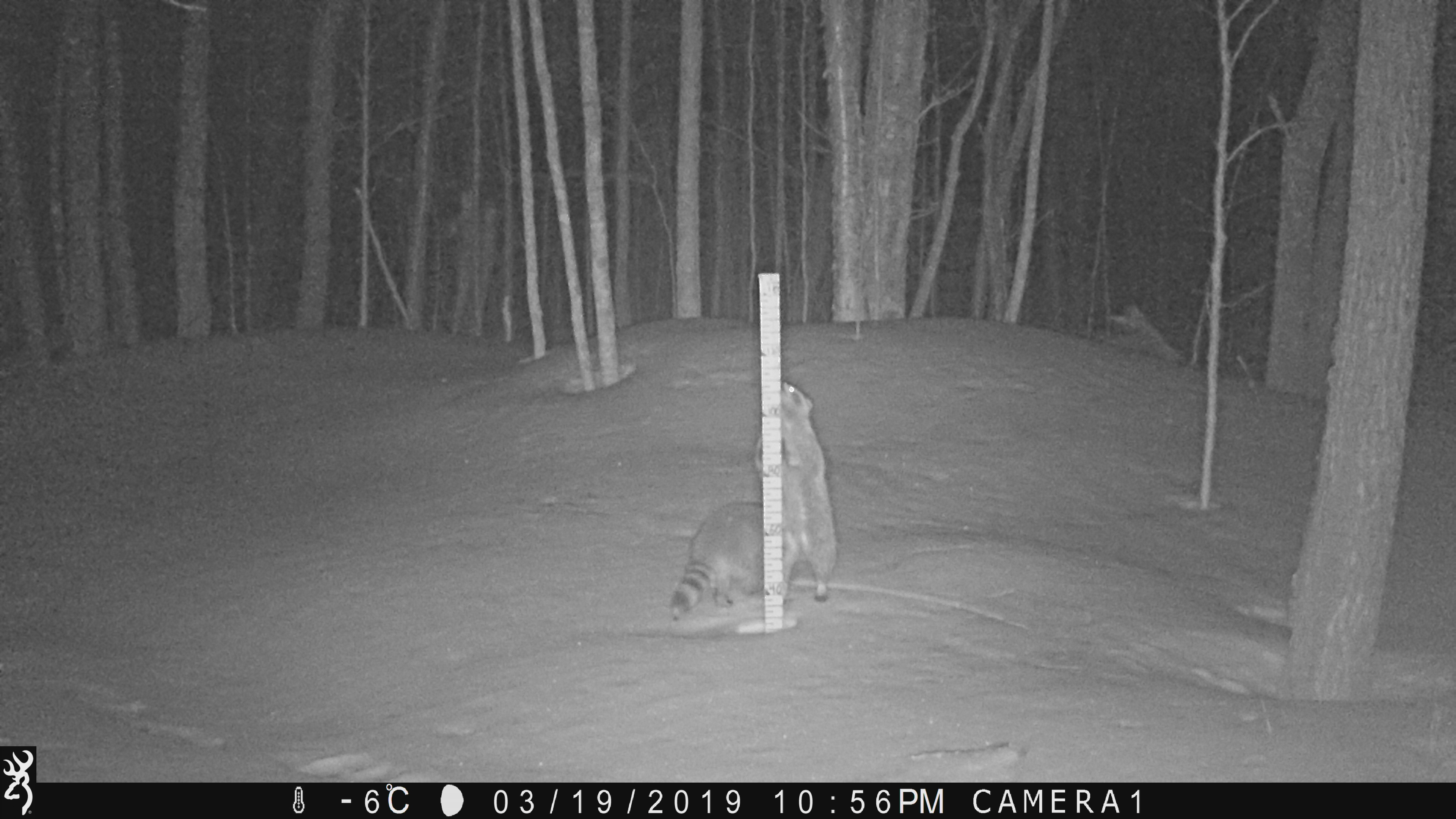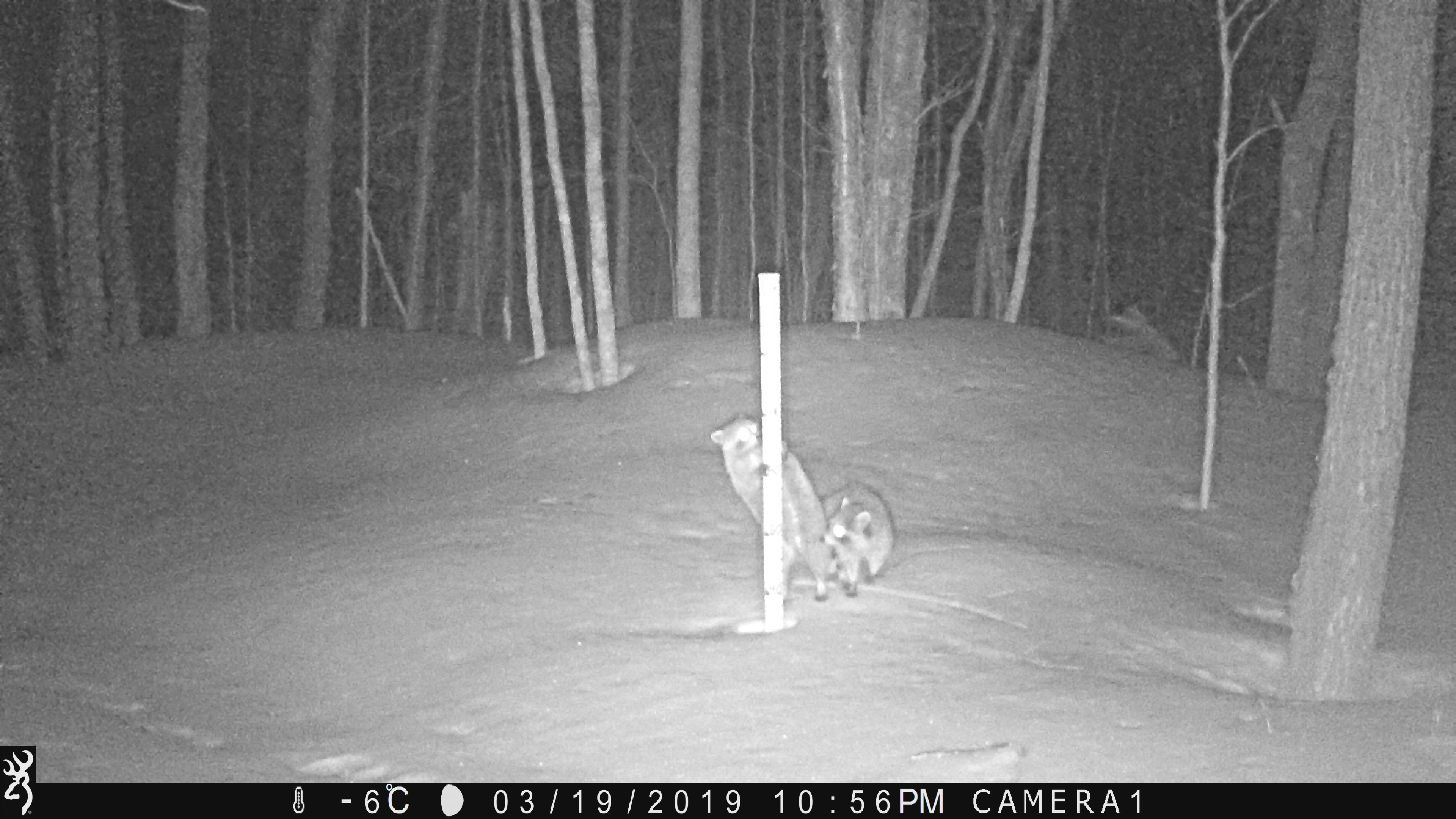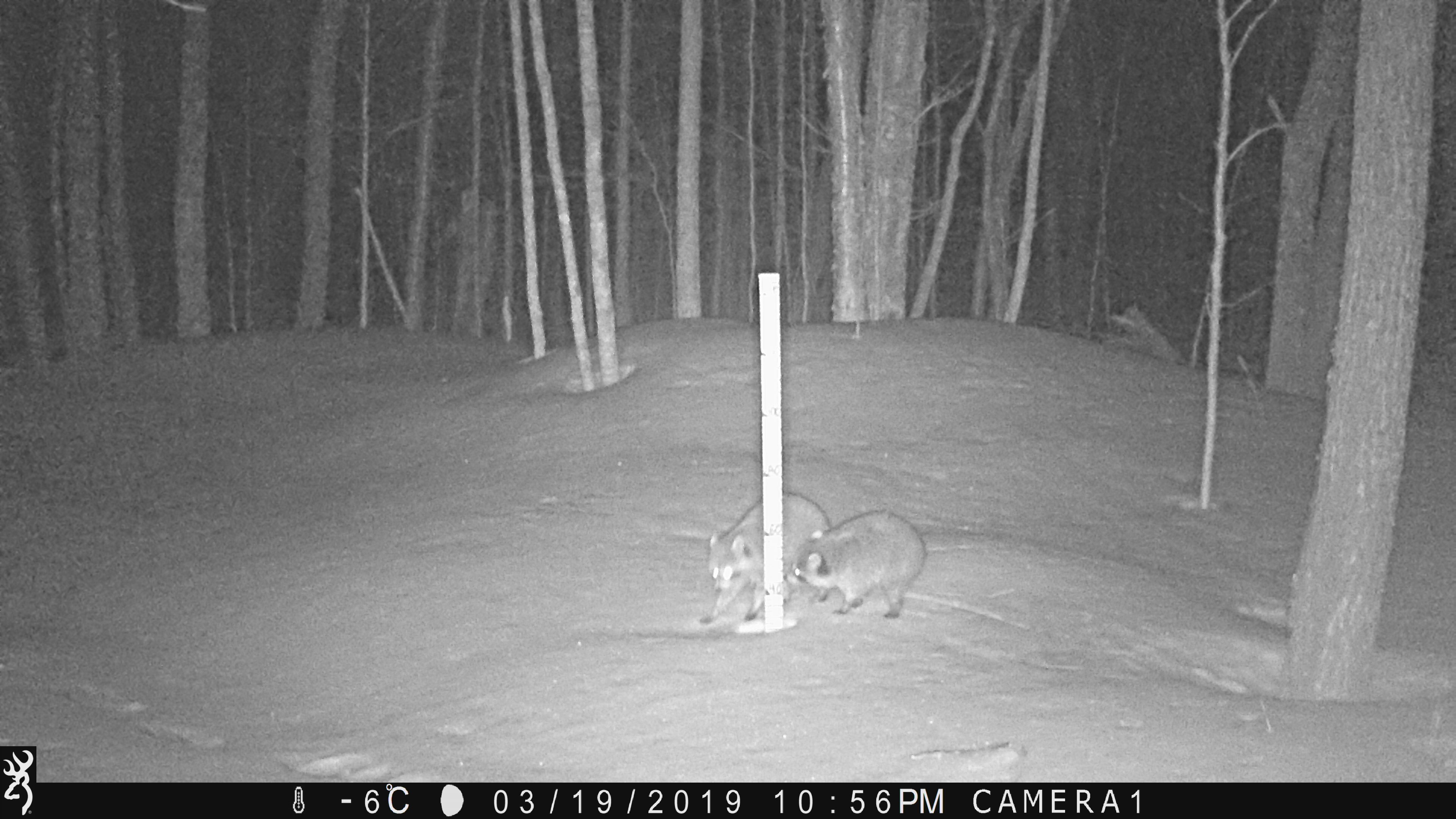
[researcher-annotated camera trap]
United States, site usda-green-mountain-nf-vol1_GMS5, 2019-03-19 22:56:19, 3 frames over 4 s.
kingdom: Animalia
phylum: Chordata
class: Mammalia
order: Carnivora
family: Procyonidae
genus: Procyon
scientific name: Procyon lotor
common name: raccoon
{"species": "raccoon (Procyon lotor)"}